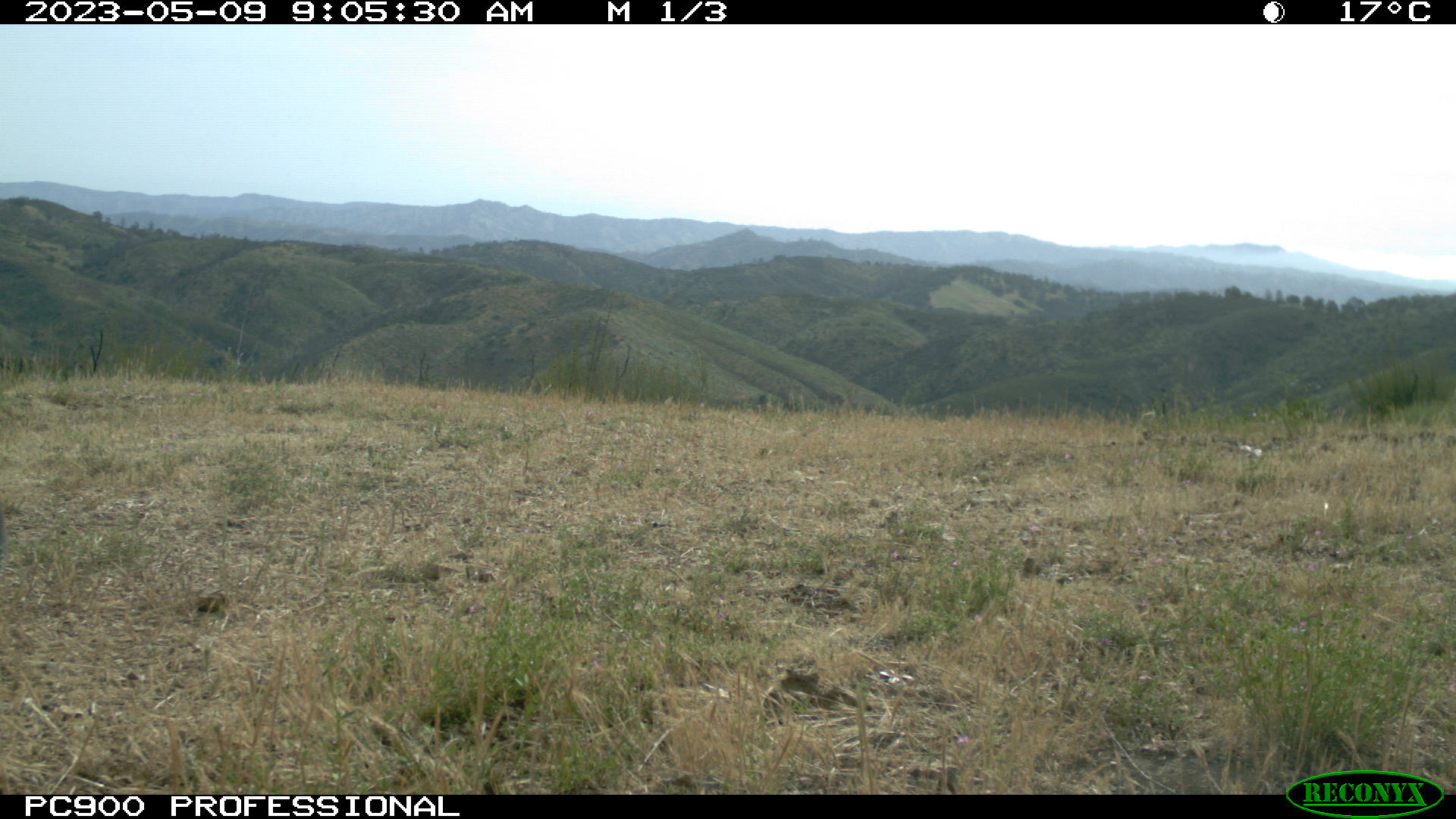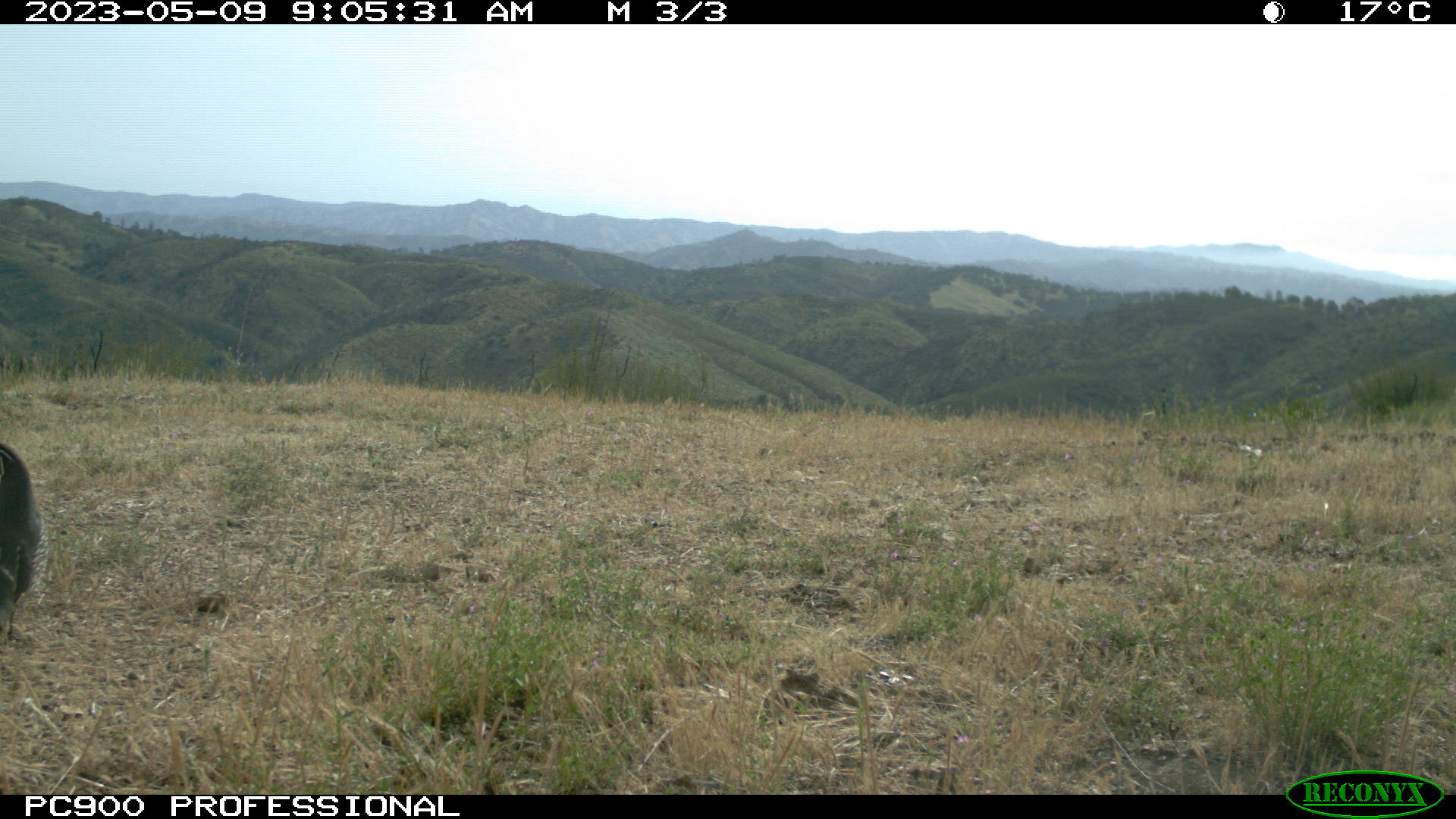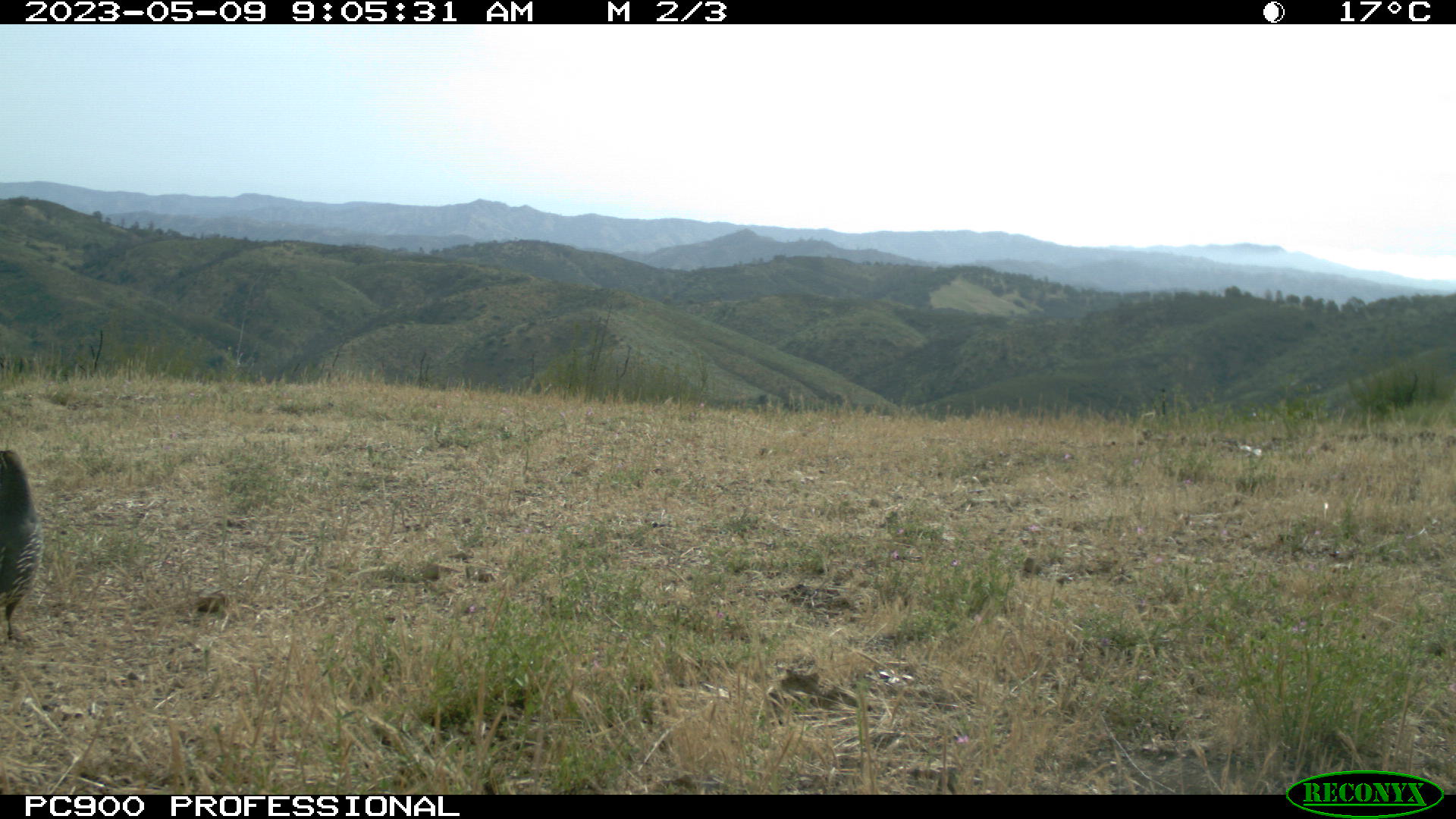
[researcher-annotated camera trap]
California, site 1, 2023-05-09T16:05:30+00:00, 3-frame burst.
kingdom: Animalia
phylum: Chordata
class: Aves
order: Passeriformes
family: Corvidae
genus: Corvus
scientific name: Corvus brachyrhynchos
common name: american crow